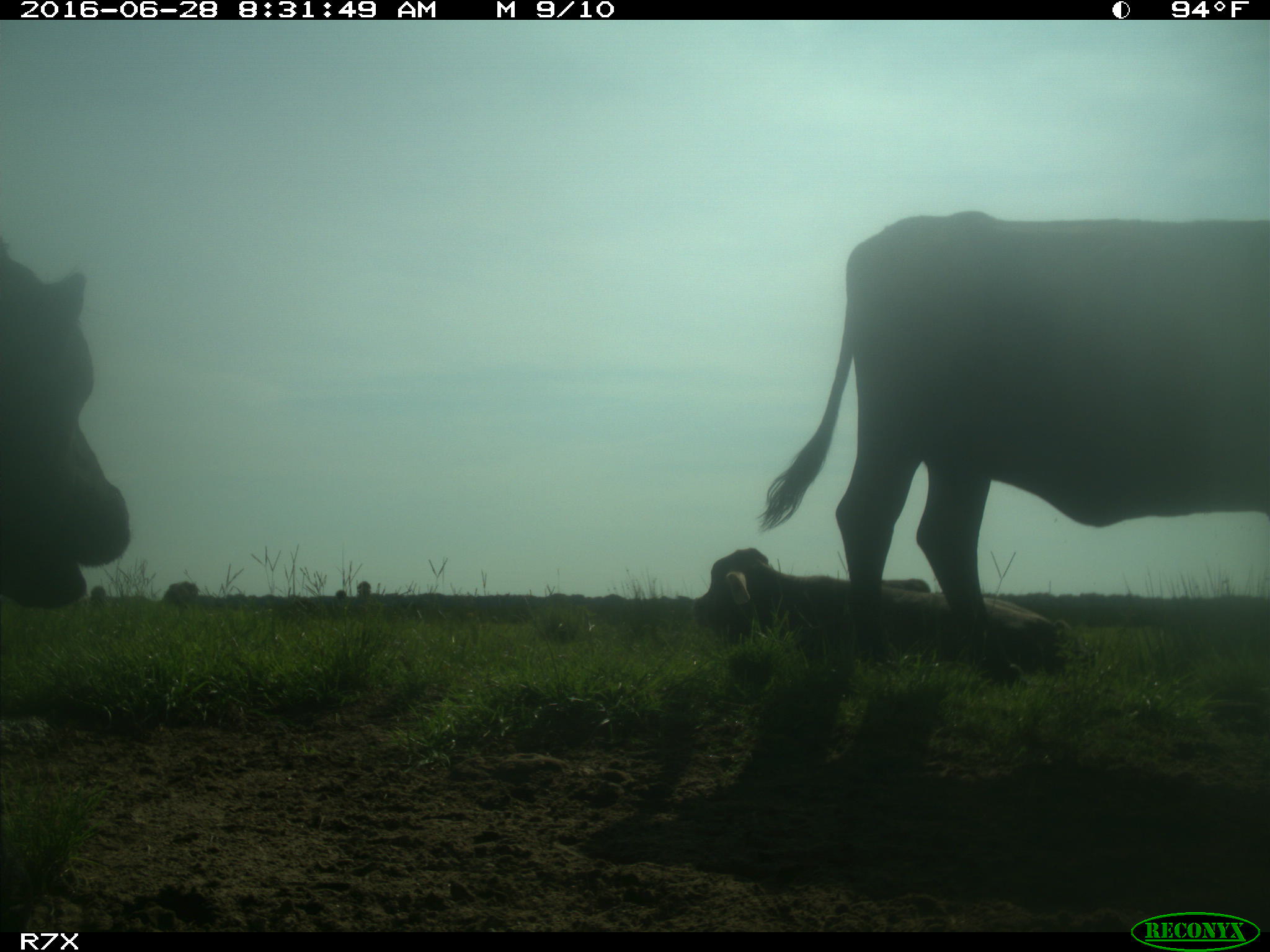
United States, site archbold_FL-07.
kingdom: Animalia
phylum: Chordata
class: Mammalia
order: Artiodactyla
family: Bovidae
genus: Bos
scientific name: Bos taurus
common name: domestic cow